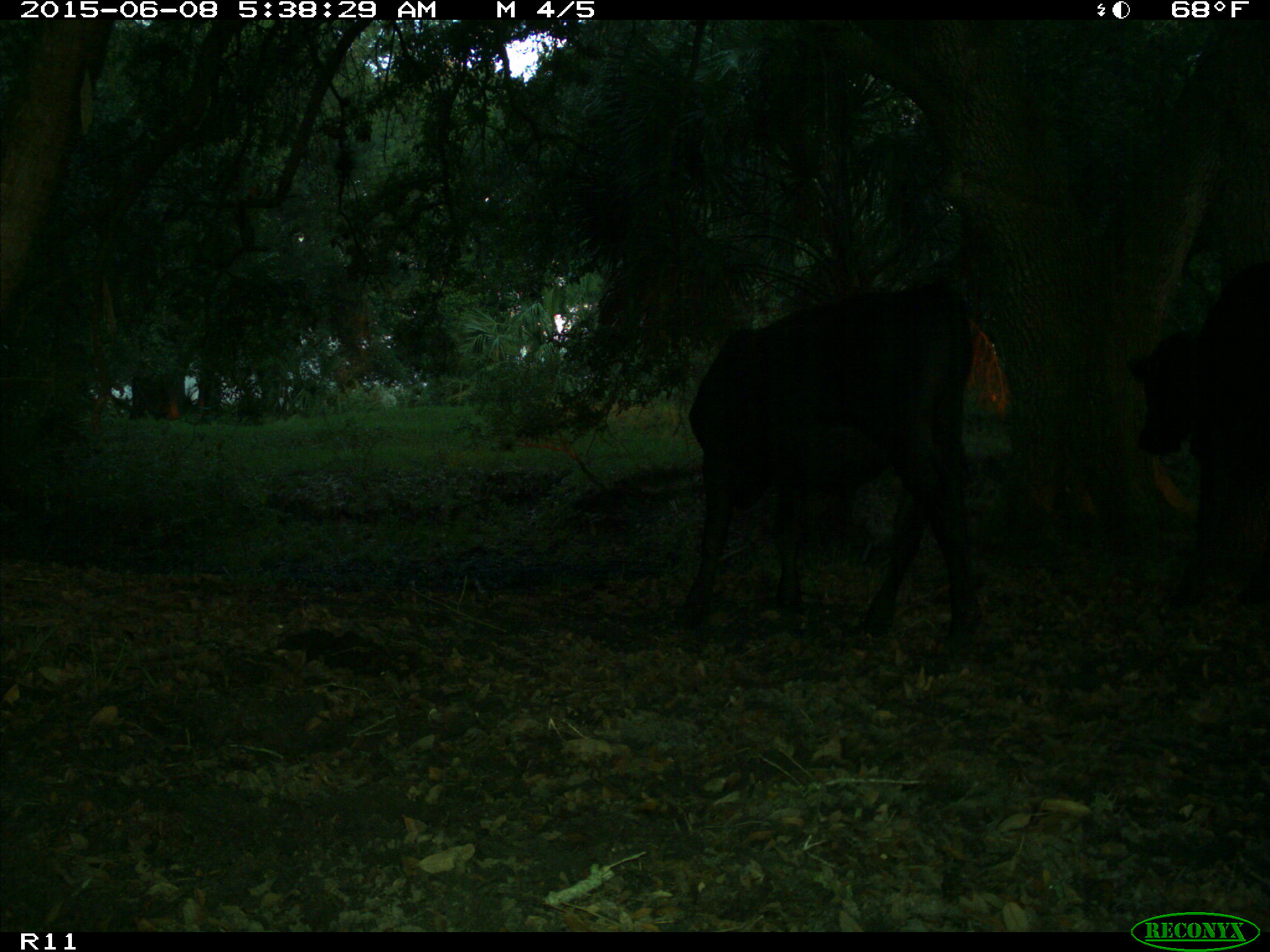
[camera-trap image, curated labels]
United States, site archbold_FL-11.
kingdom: Animalia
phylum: Chordata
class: Mammalia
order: Artiodactyla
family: Bovidae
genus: Bos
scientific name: Bos taurus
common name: domestic cow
Bos taurus (domestic cow).